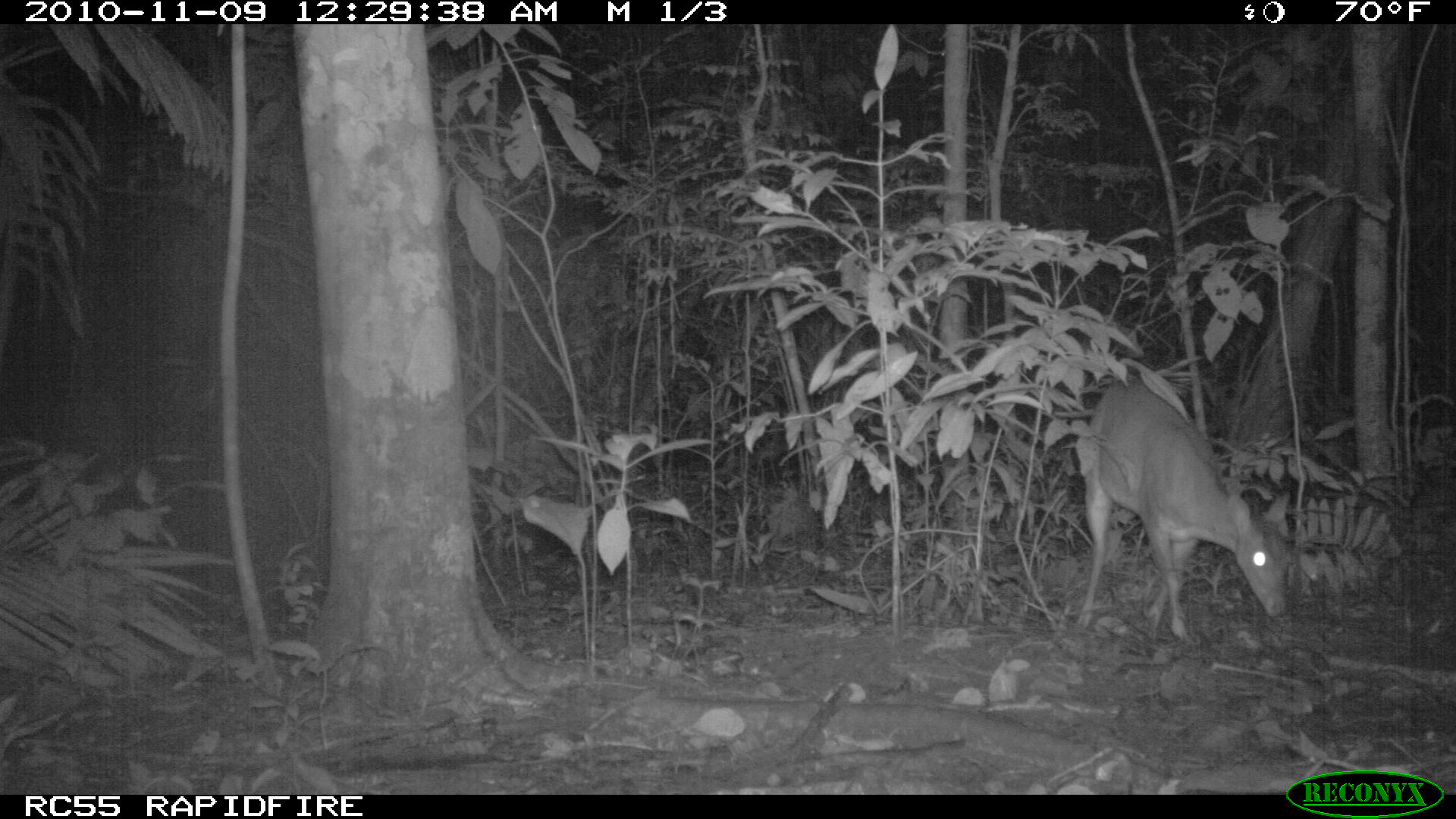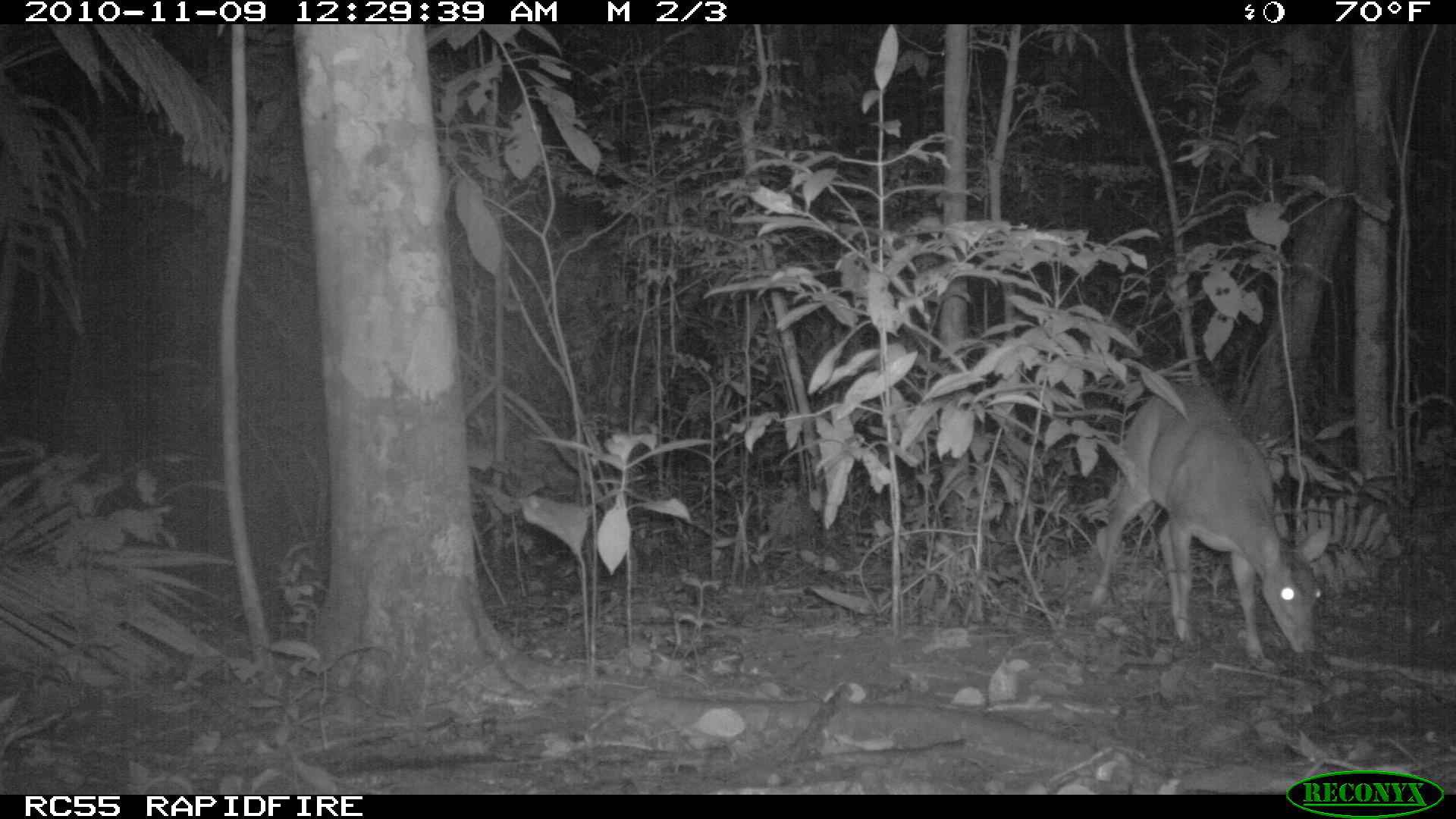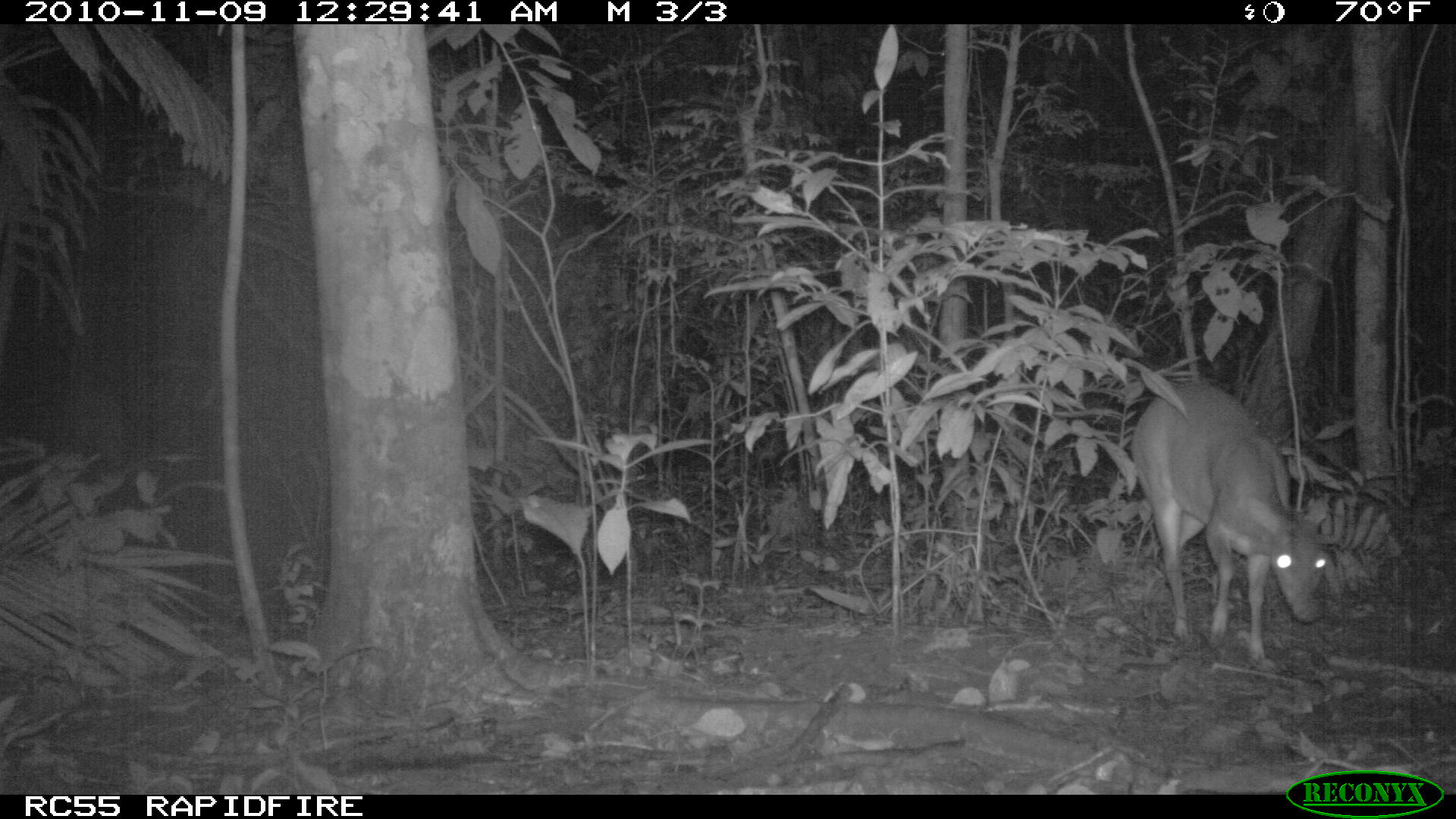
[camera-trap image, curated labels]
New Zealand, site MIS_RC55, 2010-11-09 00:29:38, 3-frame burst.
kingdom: Animalia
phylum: Chordata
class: Mammalia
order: Artiodactyla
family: Cervidae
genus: Odocoileus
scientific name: Odocoileus virginianus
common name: white-tailed deer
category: white tailed deer